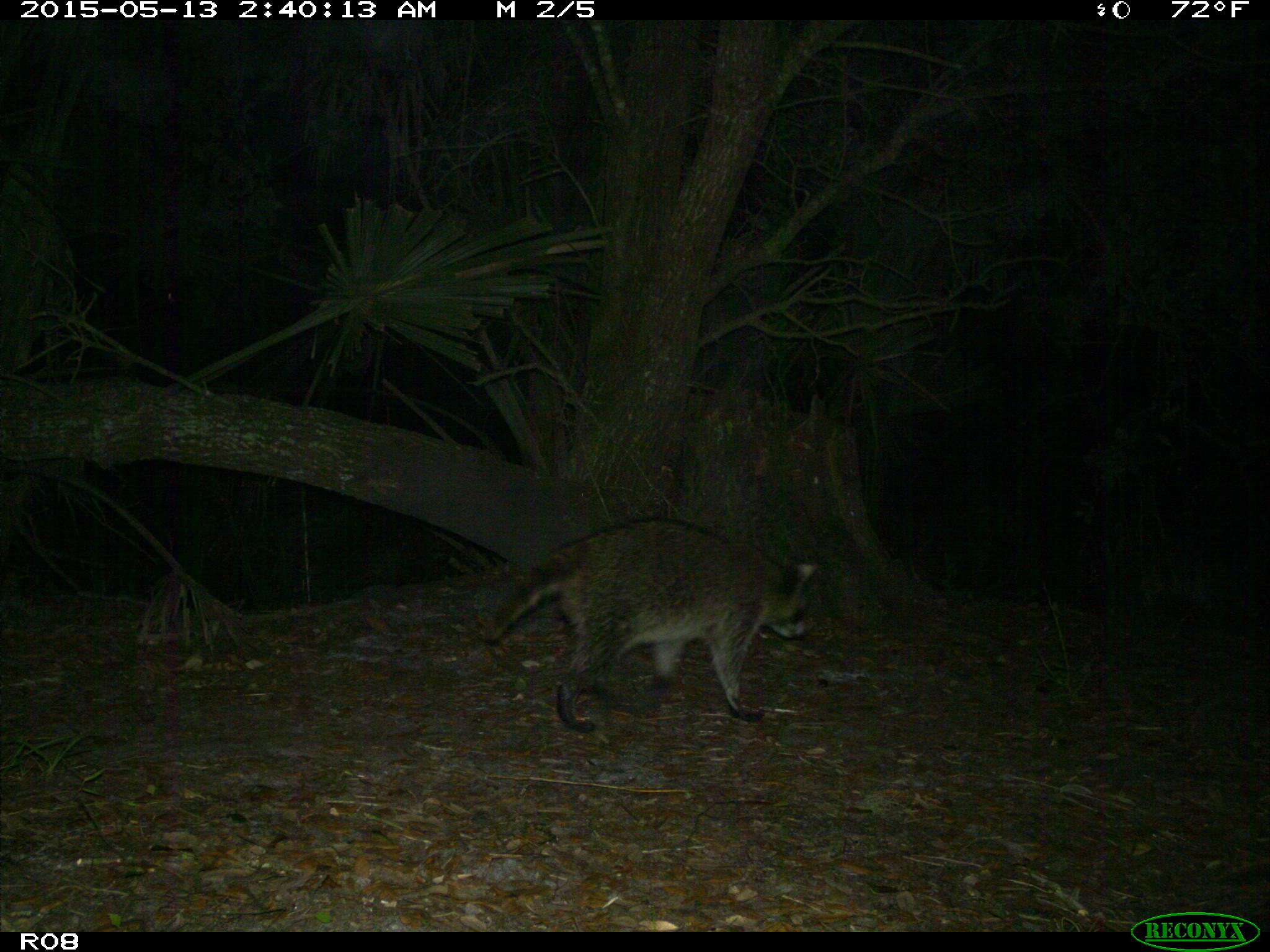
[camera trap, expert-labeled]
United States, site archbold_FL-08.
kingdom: Animalia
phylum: Chordata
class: Mammalia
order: Carnivora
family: Procyonidae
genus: Procyon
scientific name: Procyon lotor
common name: common raccoon